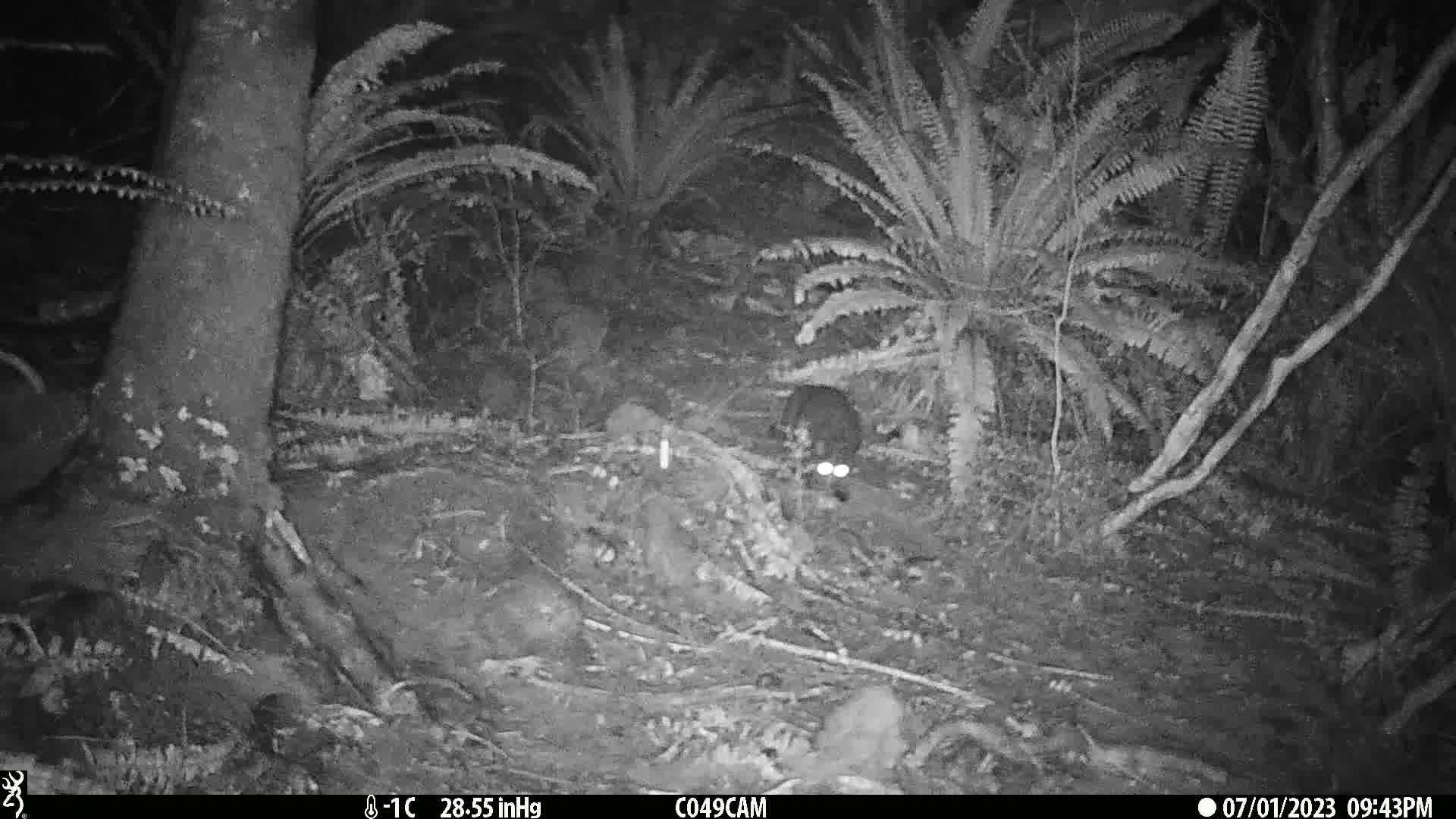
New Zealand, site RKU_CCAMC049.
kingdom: Animalia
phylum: Chordata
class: Mammalia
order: Carnivora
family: Felidae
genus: Felis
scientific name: Felis catus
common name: domestic cat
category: cat